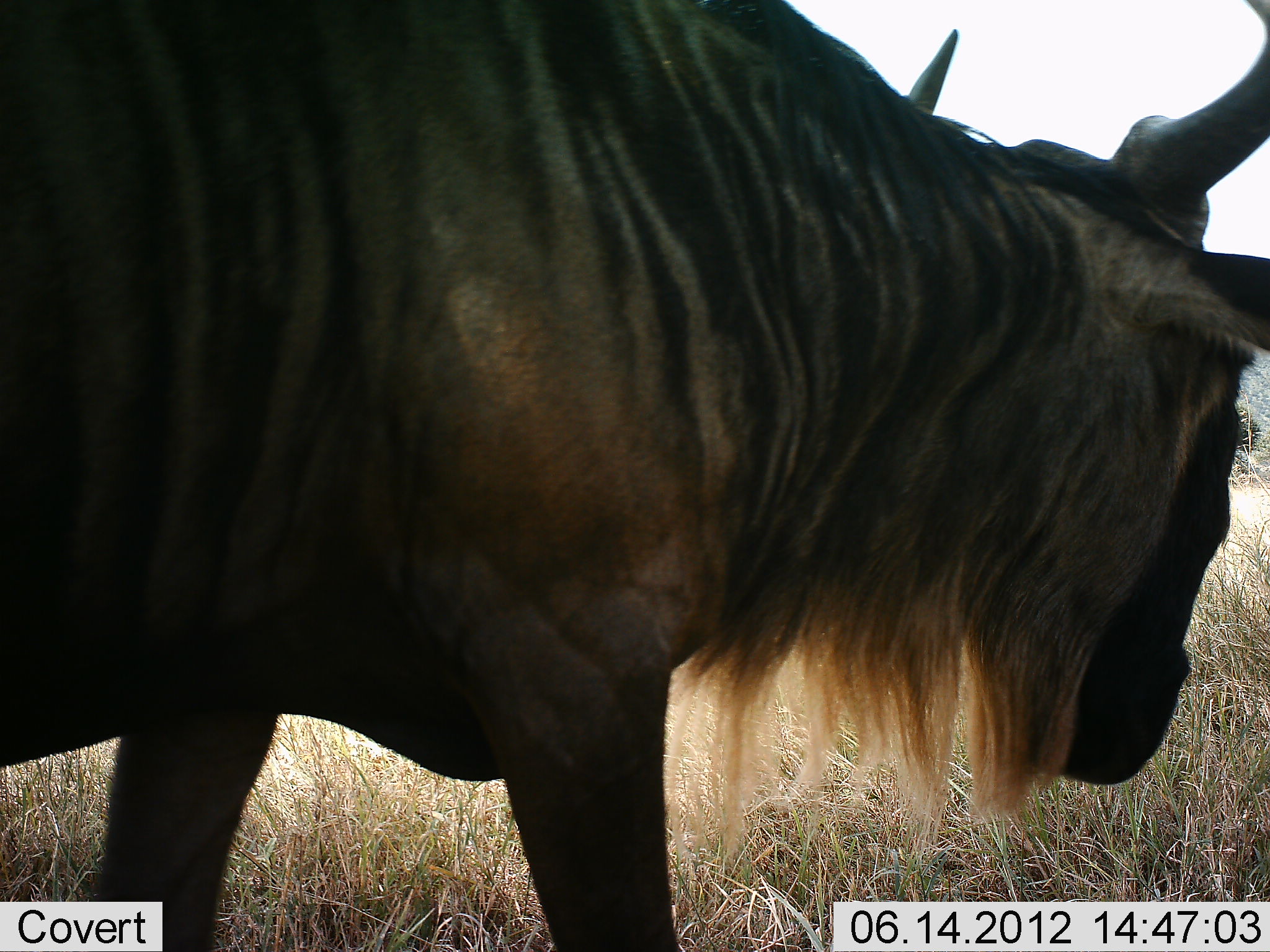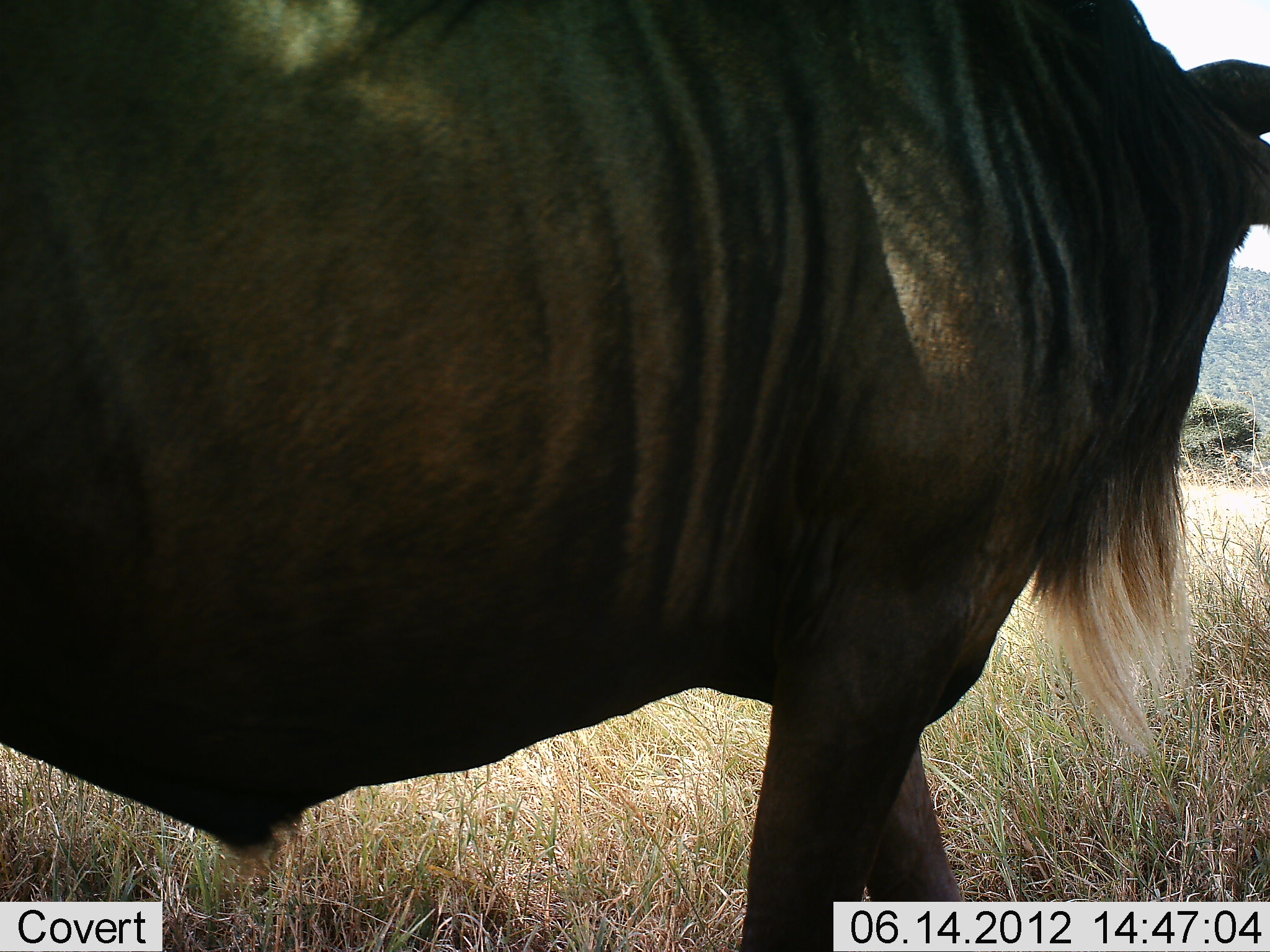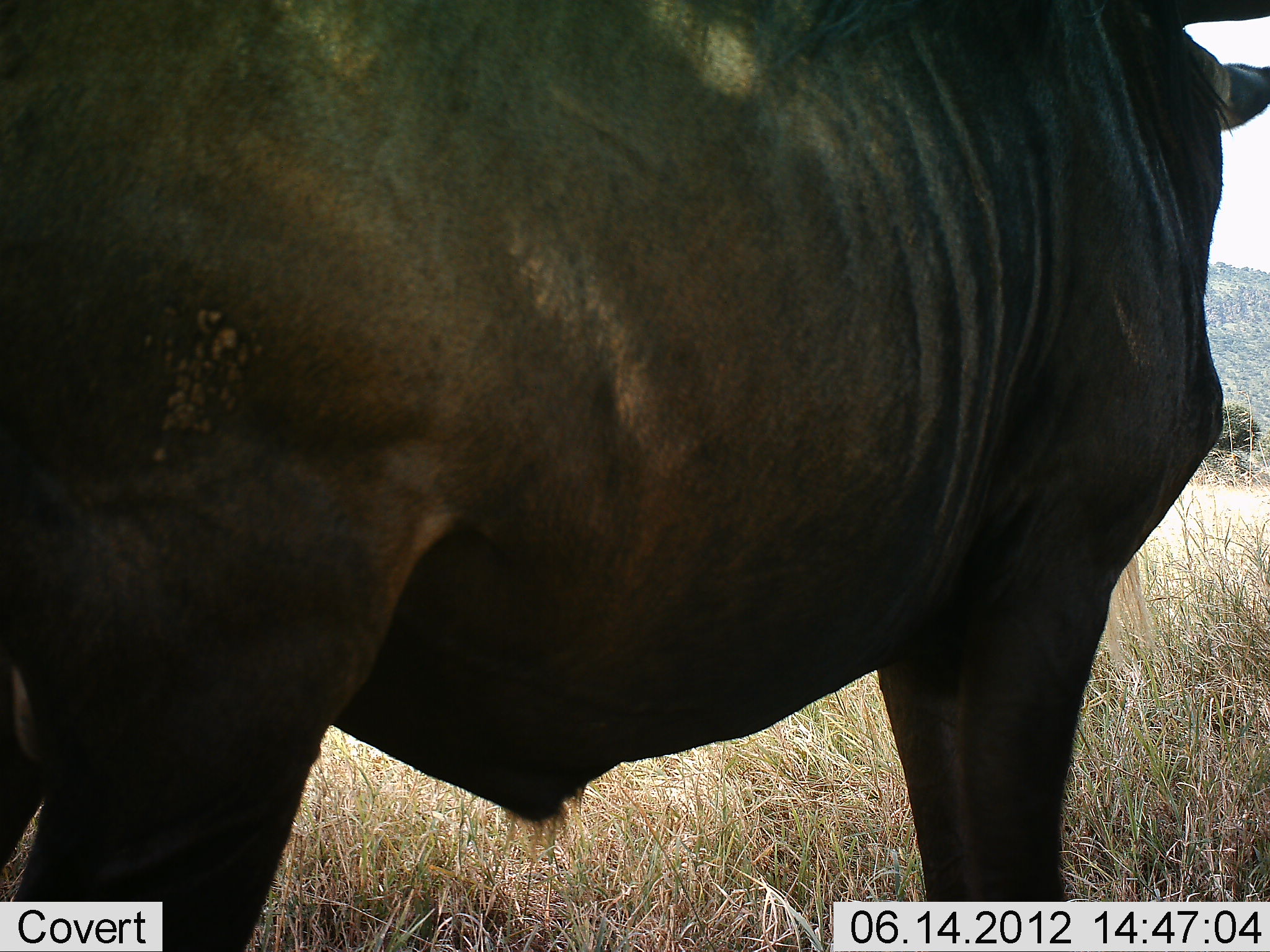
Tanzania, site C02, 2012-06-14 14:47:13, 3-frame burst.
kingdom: Animalia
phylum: Chordata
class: Mammalia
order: Artiodactyla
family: Bovidae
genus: Connochaetes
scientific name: Connochaetes taurinus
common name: blue wildebeest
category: wildebeest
Wildebeest (blue wildebeest) (Connochaetes taurinus), count 1. Behavior (volunteer vote fractions): standing 60%, resting 0%, moving 50%, interacting 0%. Young present (vote fraction): 0%. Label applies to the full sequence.